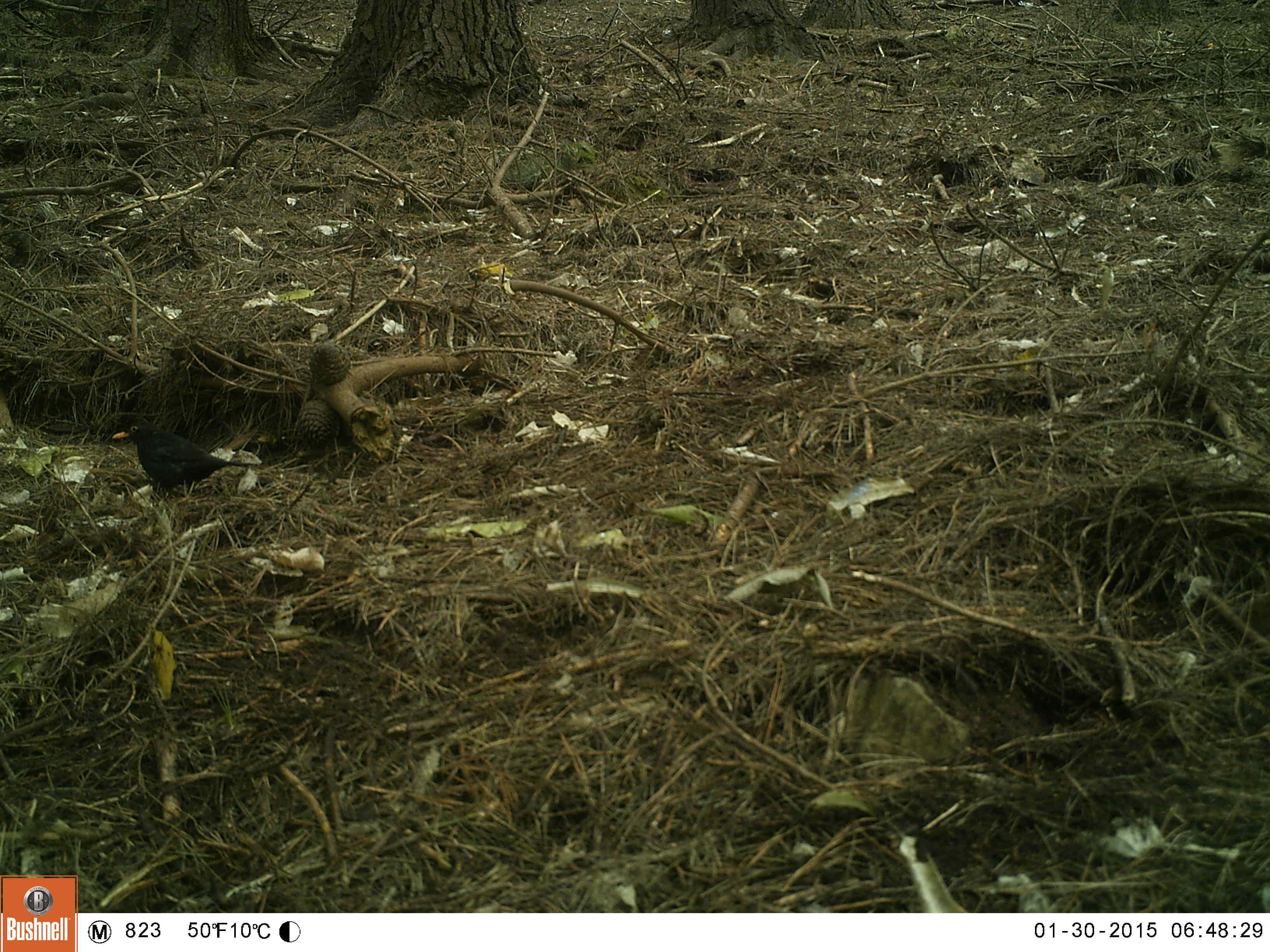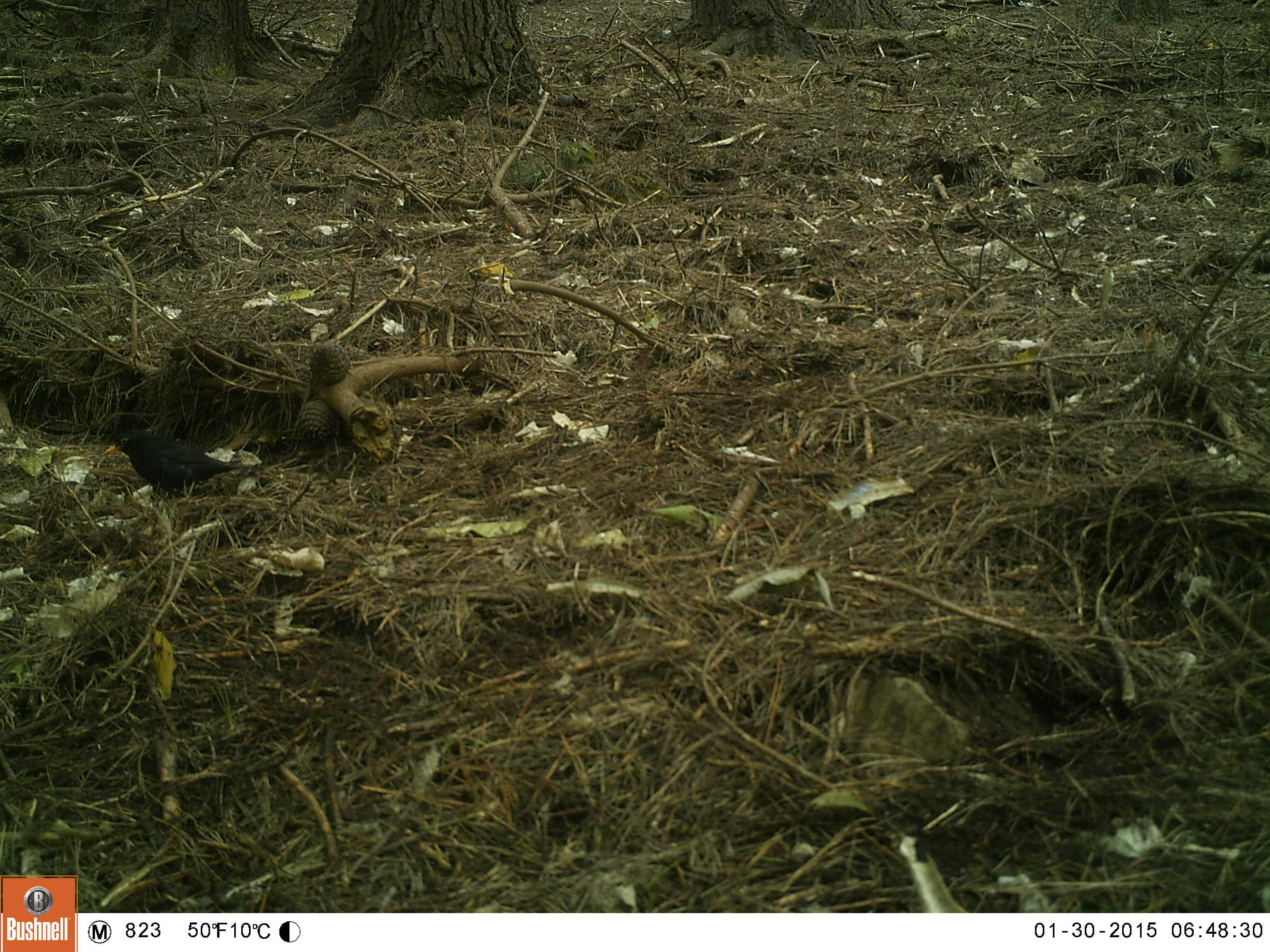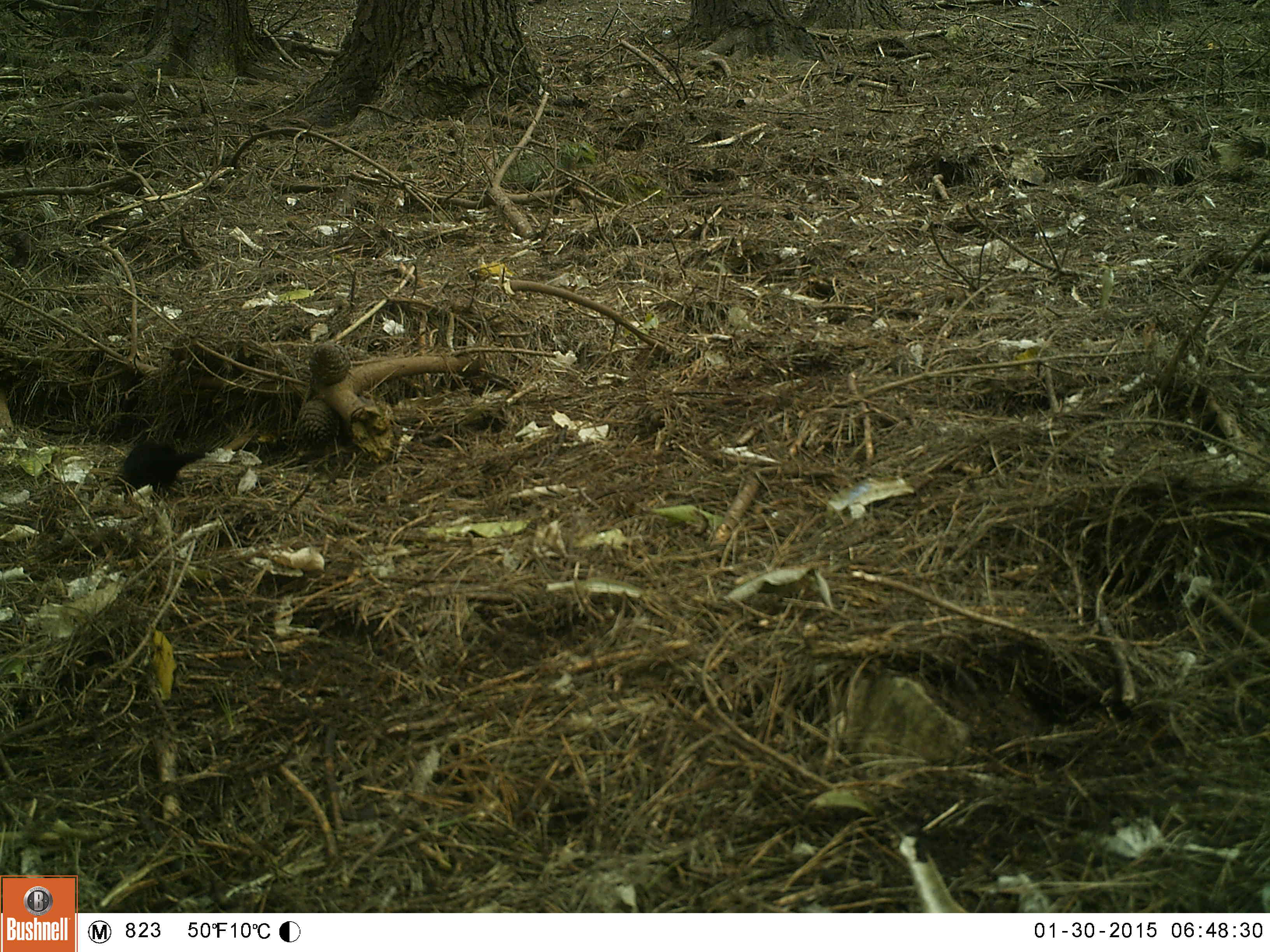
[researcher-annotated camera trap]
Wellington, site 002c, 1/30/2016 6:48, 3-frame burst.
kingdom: Animalia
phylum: Chordata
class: Aves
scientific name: Aves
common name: bird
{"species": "bird (Aves)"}